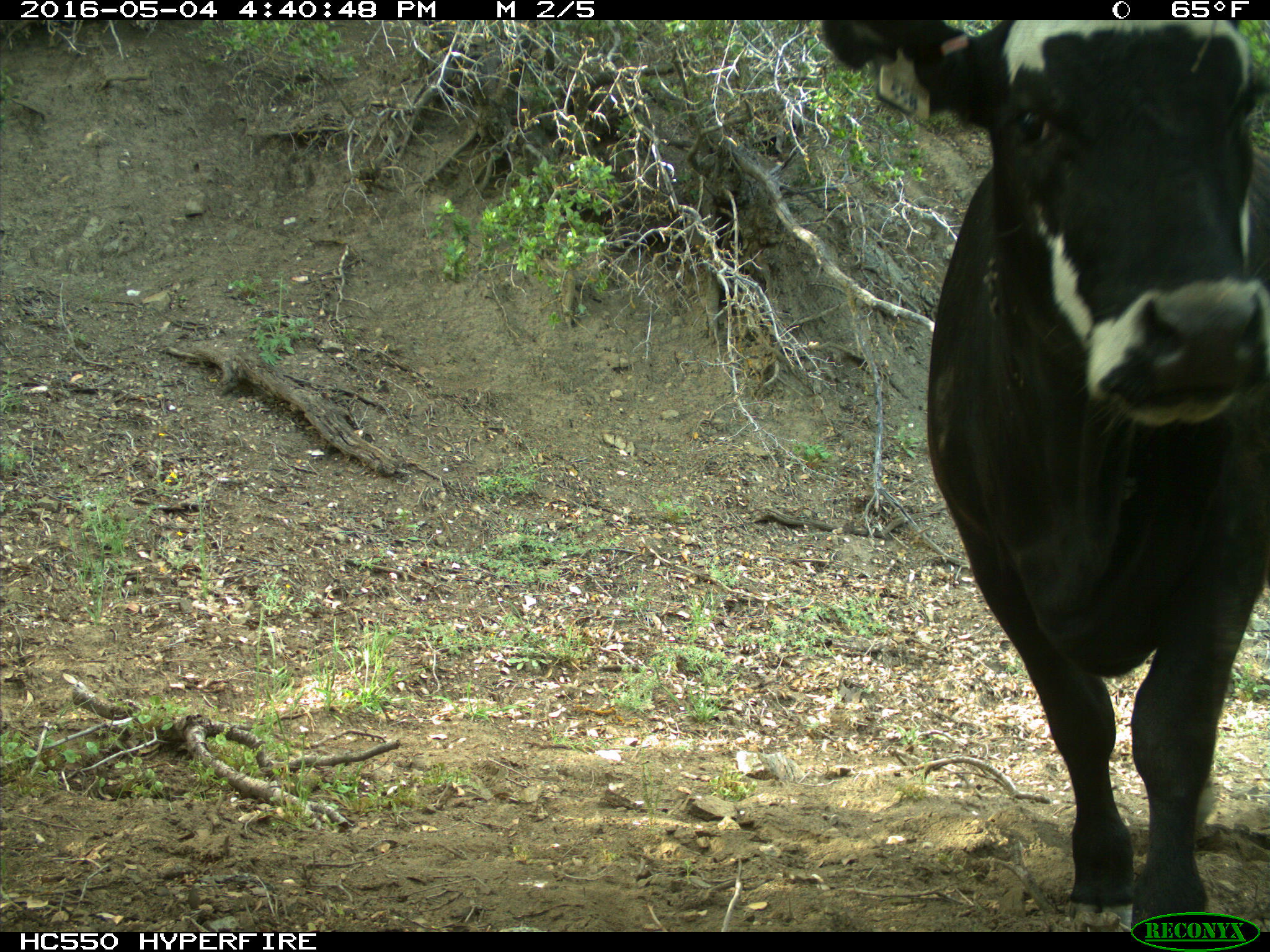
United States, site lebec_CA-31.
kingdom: Animalia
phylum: Chordata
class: Mammalia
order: Artiodactyla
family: Bovidae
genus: Bos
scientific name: Bos taurus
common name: domestic cow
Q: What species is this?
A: Bos taurus (domestic cow).